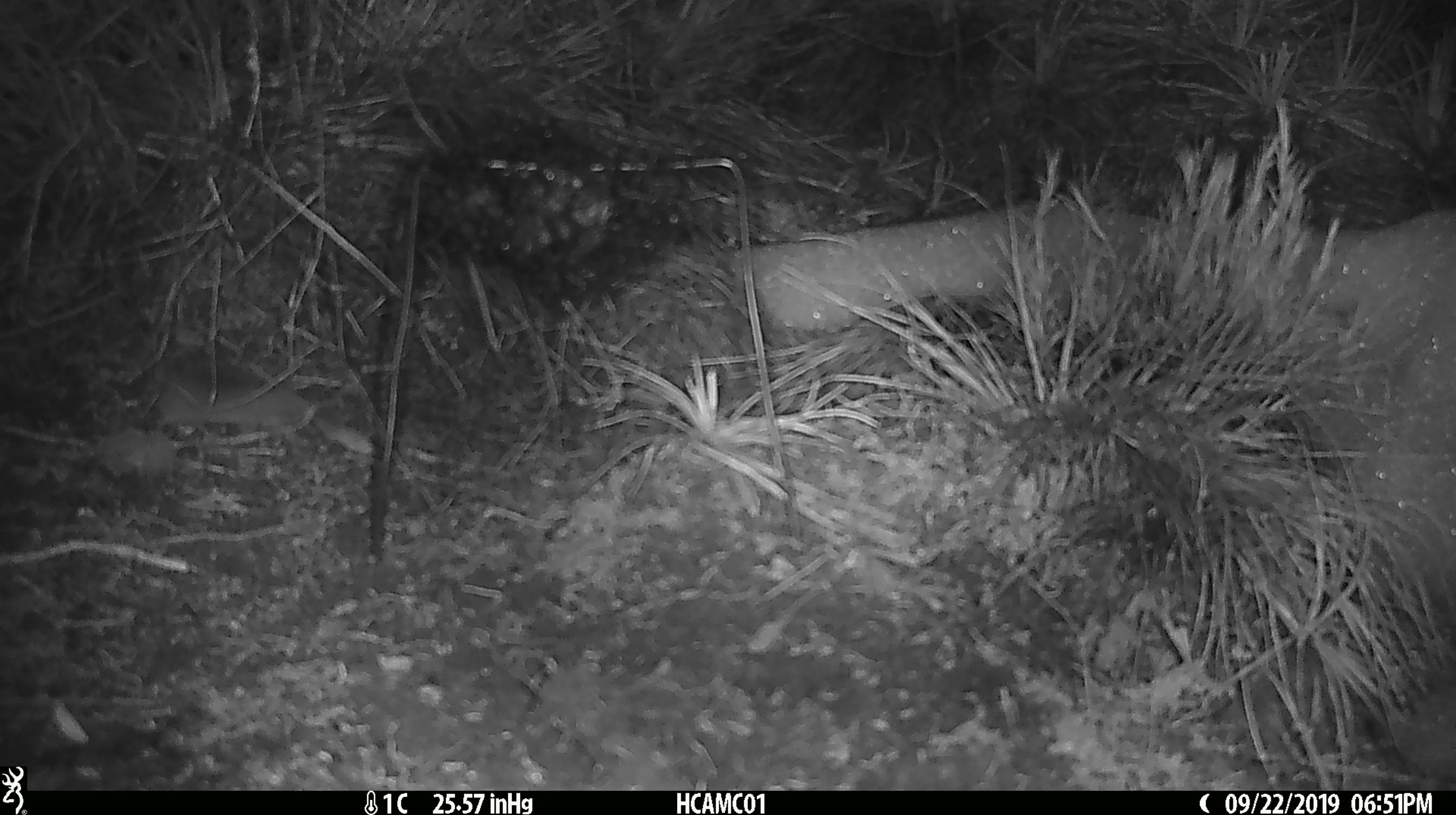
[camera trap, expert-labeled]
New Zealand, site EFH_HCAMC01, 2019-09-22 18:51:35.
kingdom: Animalia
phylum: Chordata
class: Mammalia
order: Rodentia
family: Muridae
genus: Mus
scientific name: Mus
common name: mouse